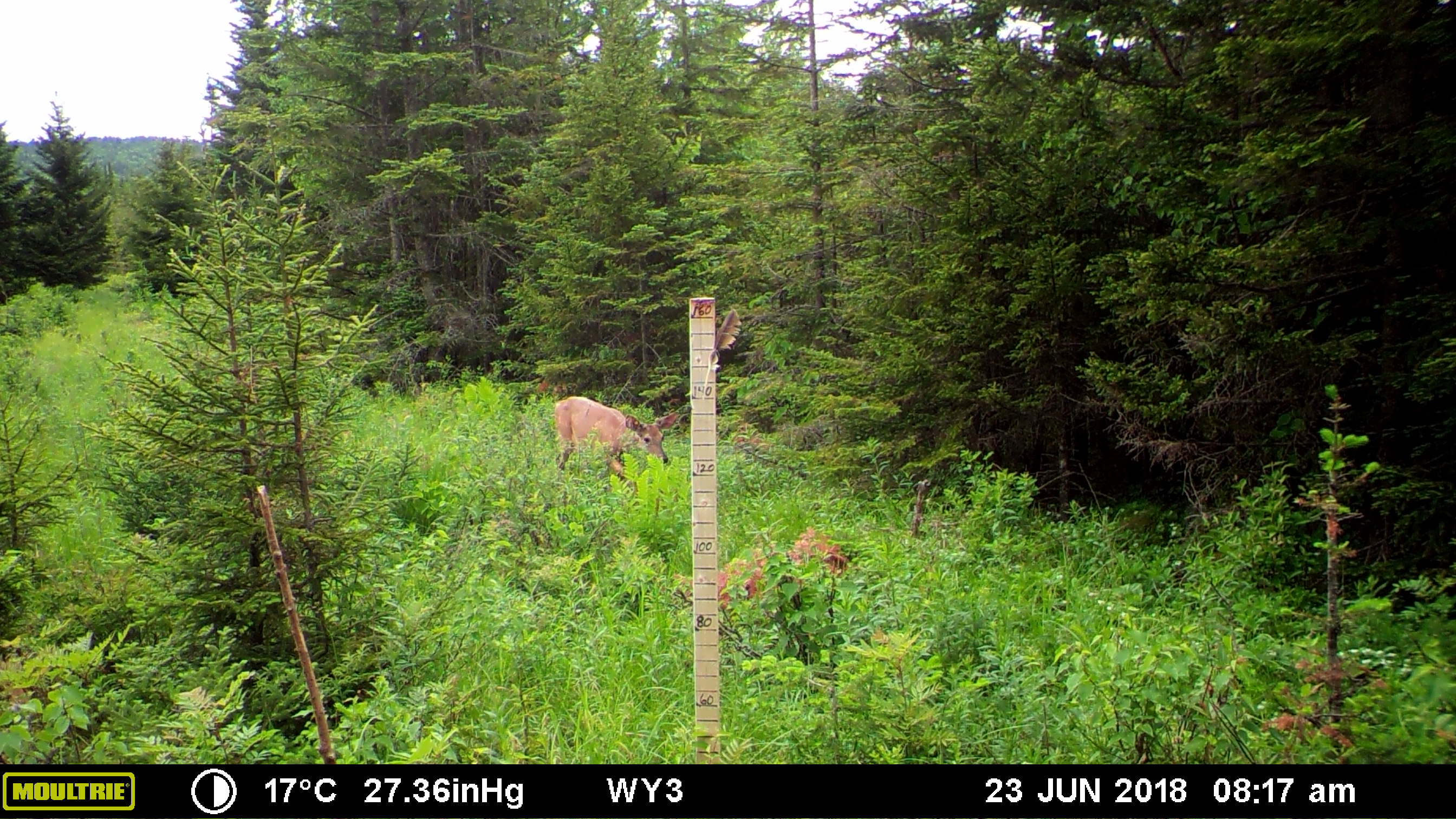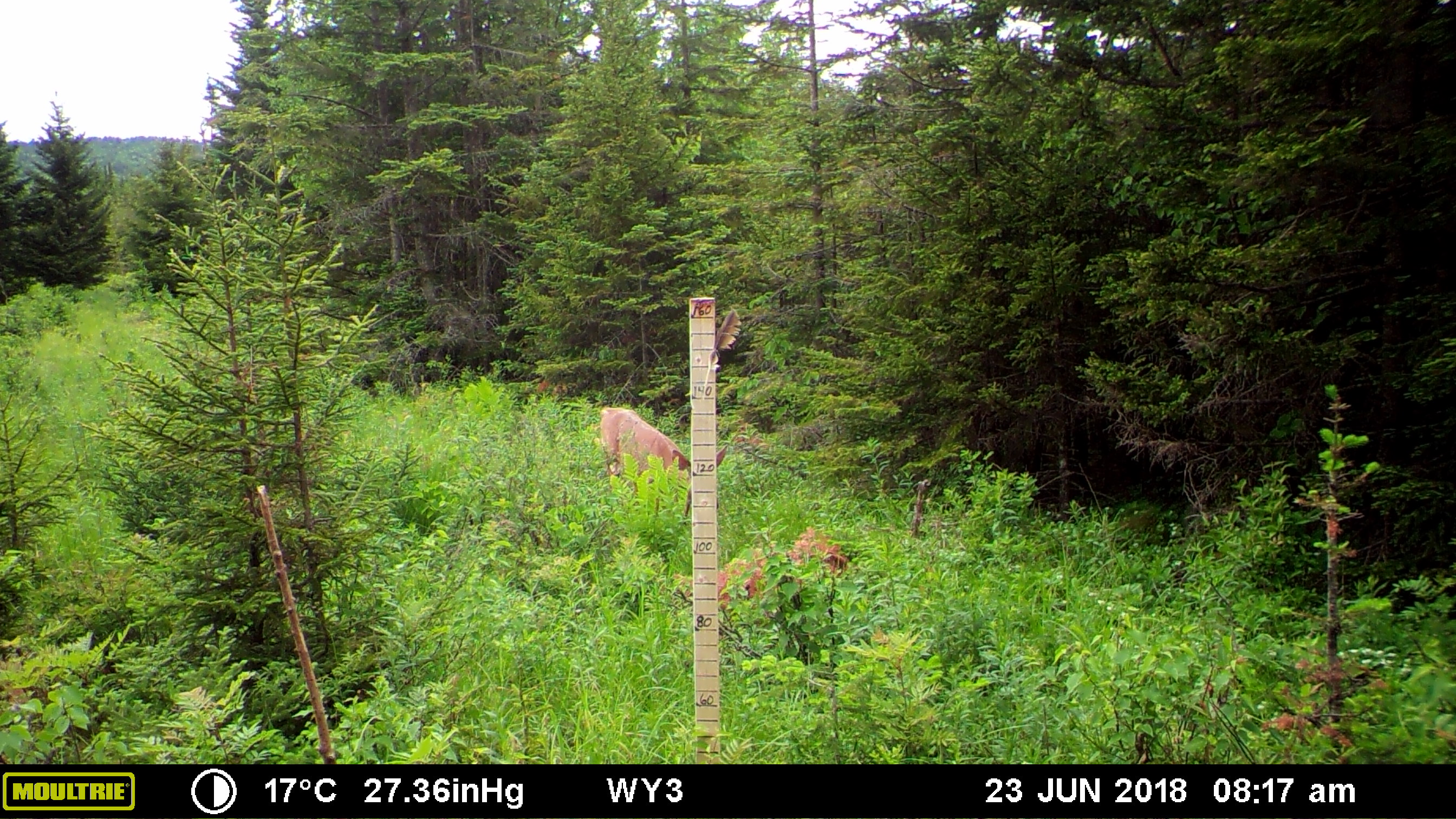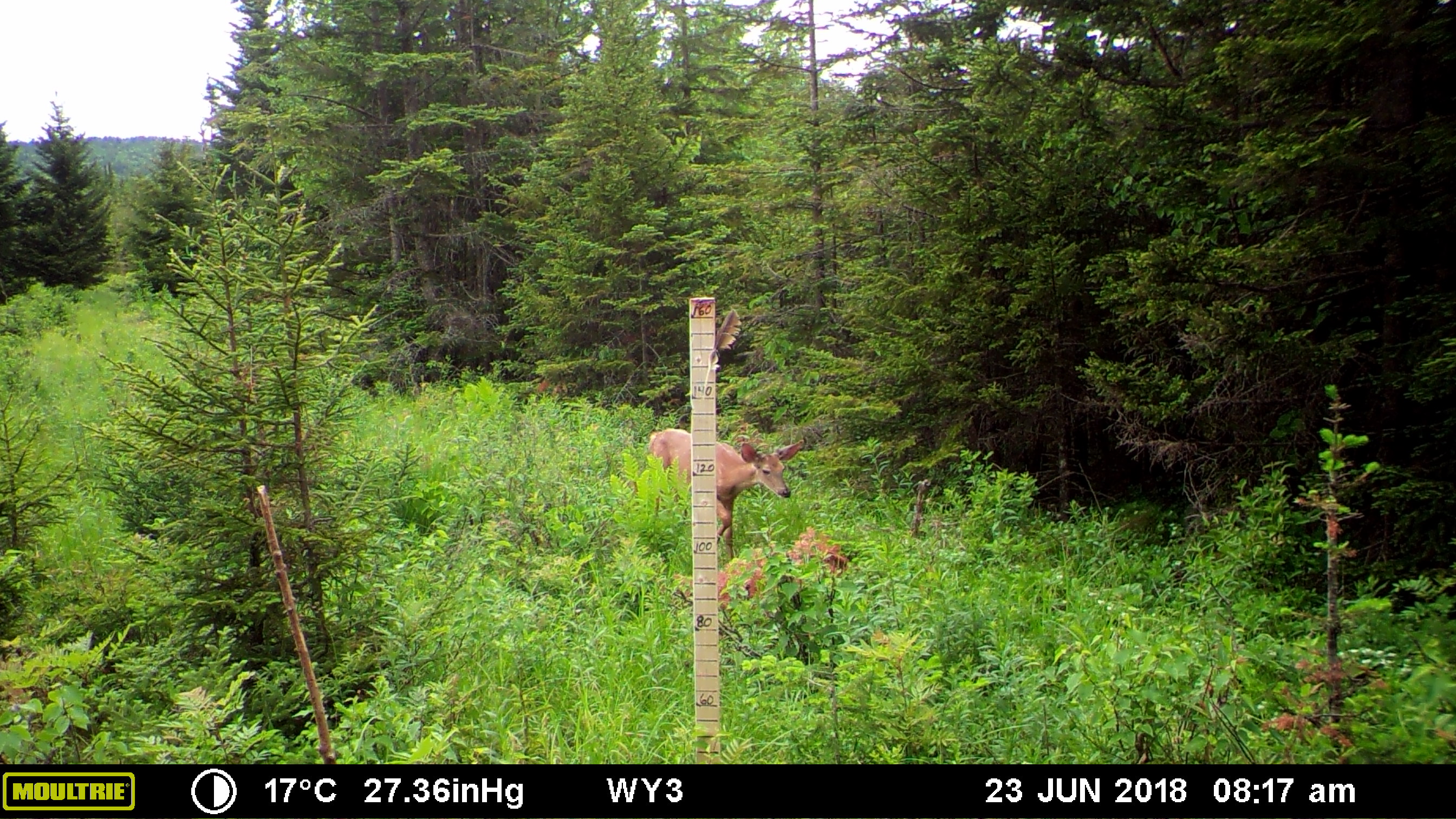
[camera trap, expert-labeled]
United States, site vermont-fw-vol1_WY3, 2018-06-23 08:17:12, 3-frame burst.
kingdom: Animalia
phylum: Chordata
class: Mammalia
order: Artiodactyla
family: Cervidae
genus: Odocoileus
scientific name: Odocoileus virginianus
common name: white-tailed deer